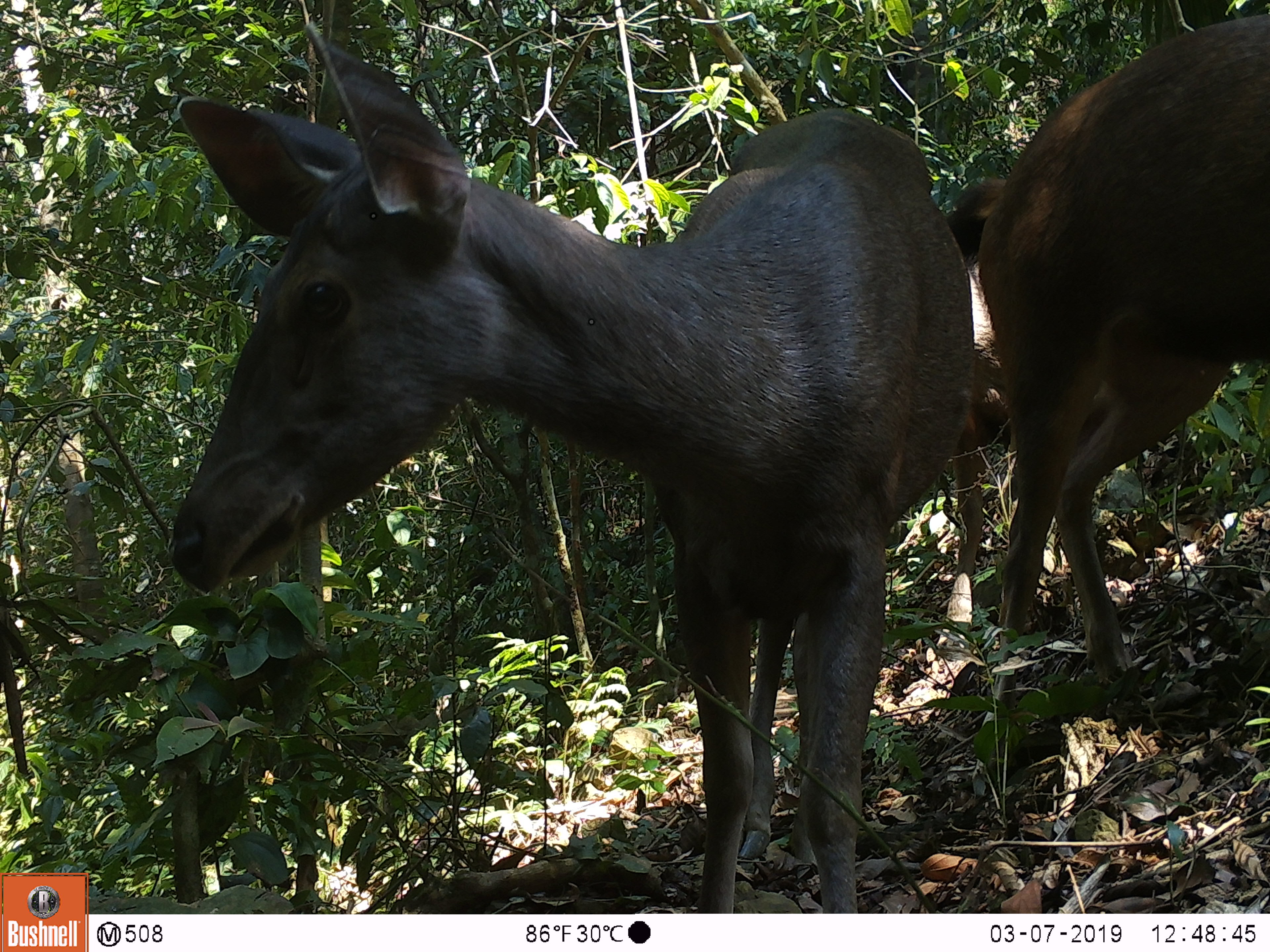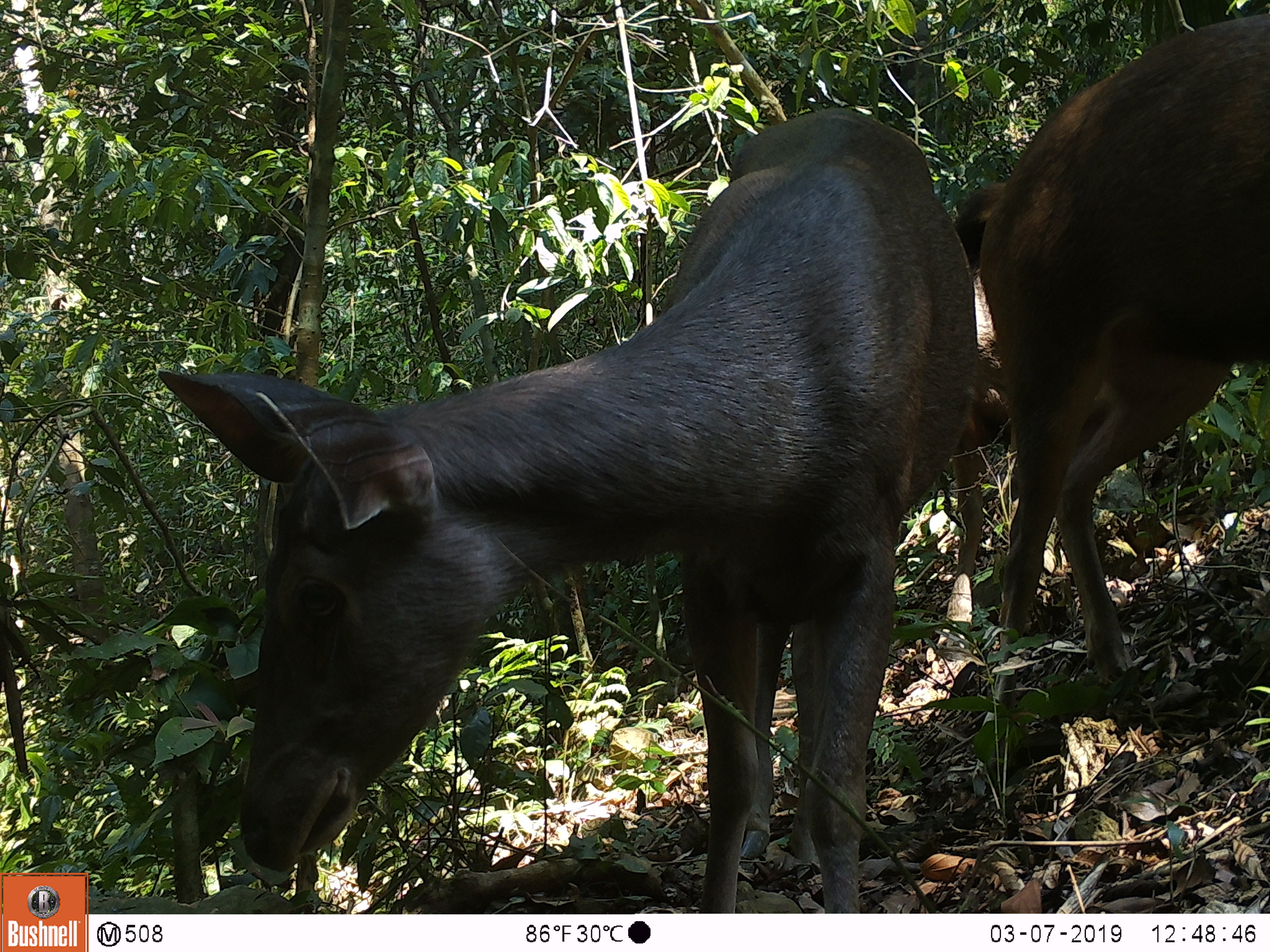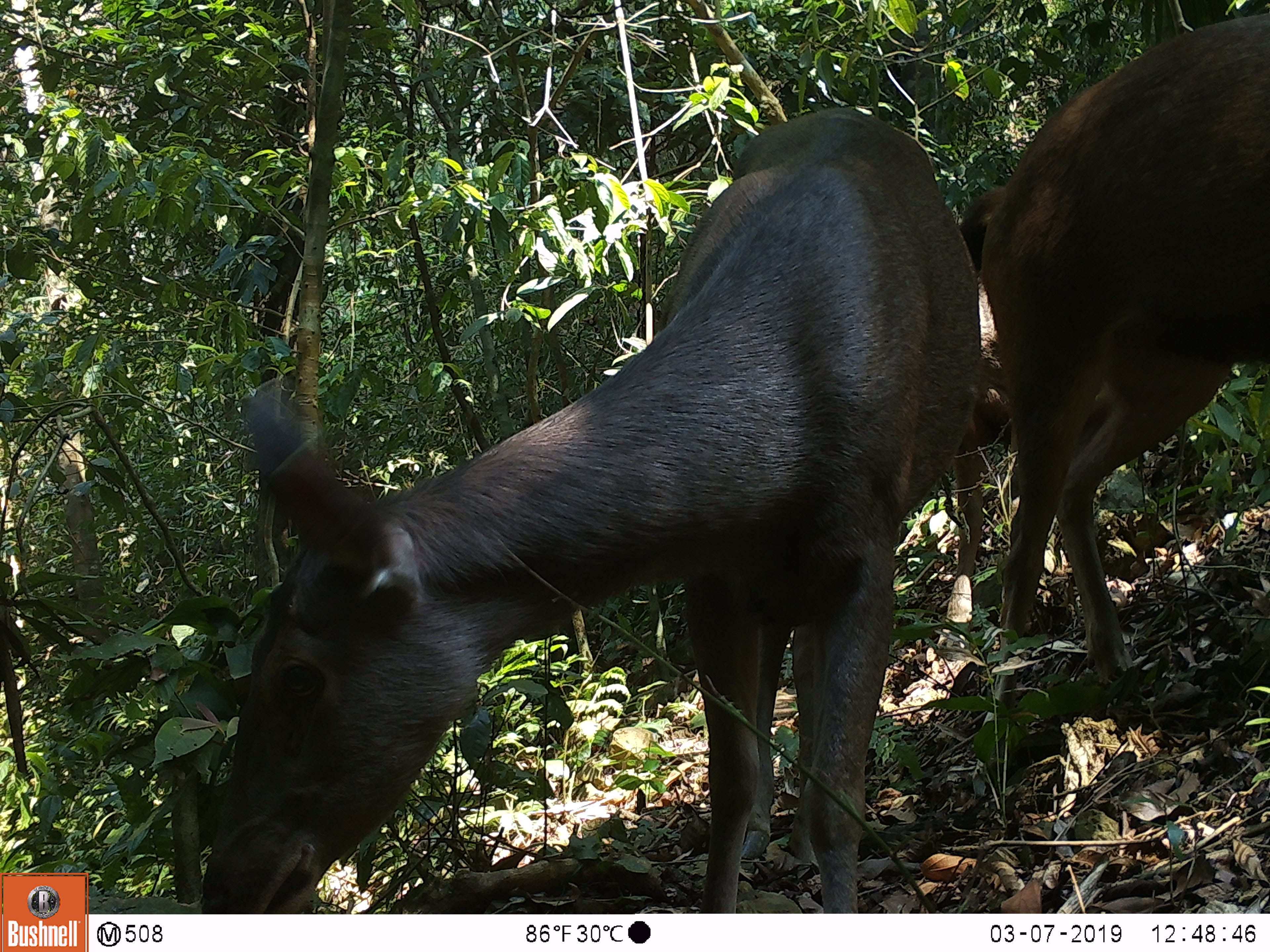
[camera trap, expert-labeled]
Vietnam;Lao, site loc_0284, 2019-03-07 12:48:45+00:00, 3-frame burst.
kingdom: Animalia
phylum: Chordata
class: Mammalia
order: Artiodactyla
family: Cervidae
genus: Rusa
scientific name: Rusa unicolor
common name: sambar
Sambar (Rusa unicolor). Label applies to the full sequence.